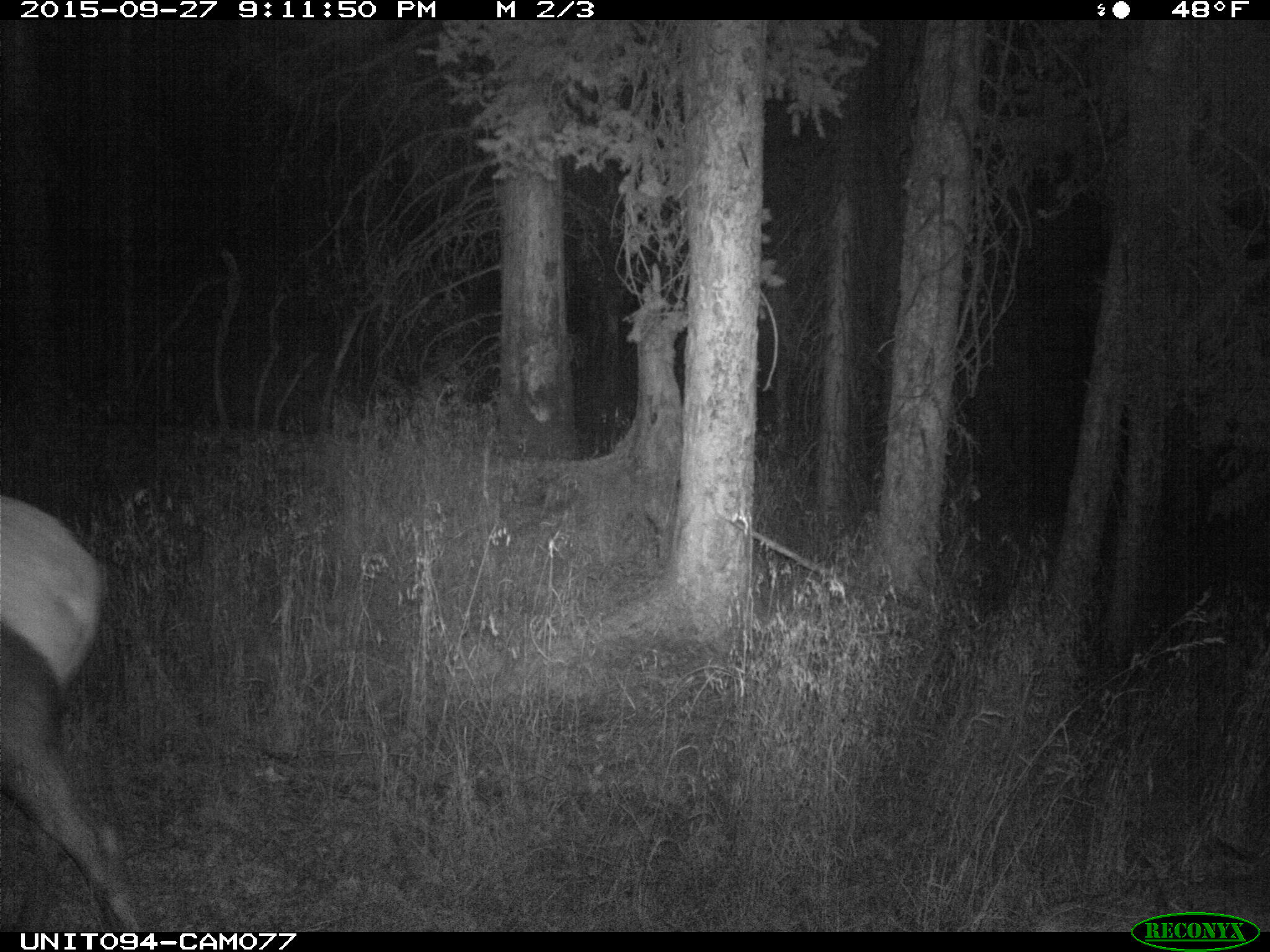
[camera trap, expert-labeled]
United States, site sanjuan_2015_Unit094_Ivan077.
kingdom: Animalia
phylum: Chordata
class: Mammalia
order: Artiodactyla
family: Cervidae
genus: Cervus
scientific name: Cervus elaphus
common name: red deer